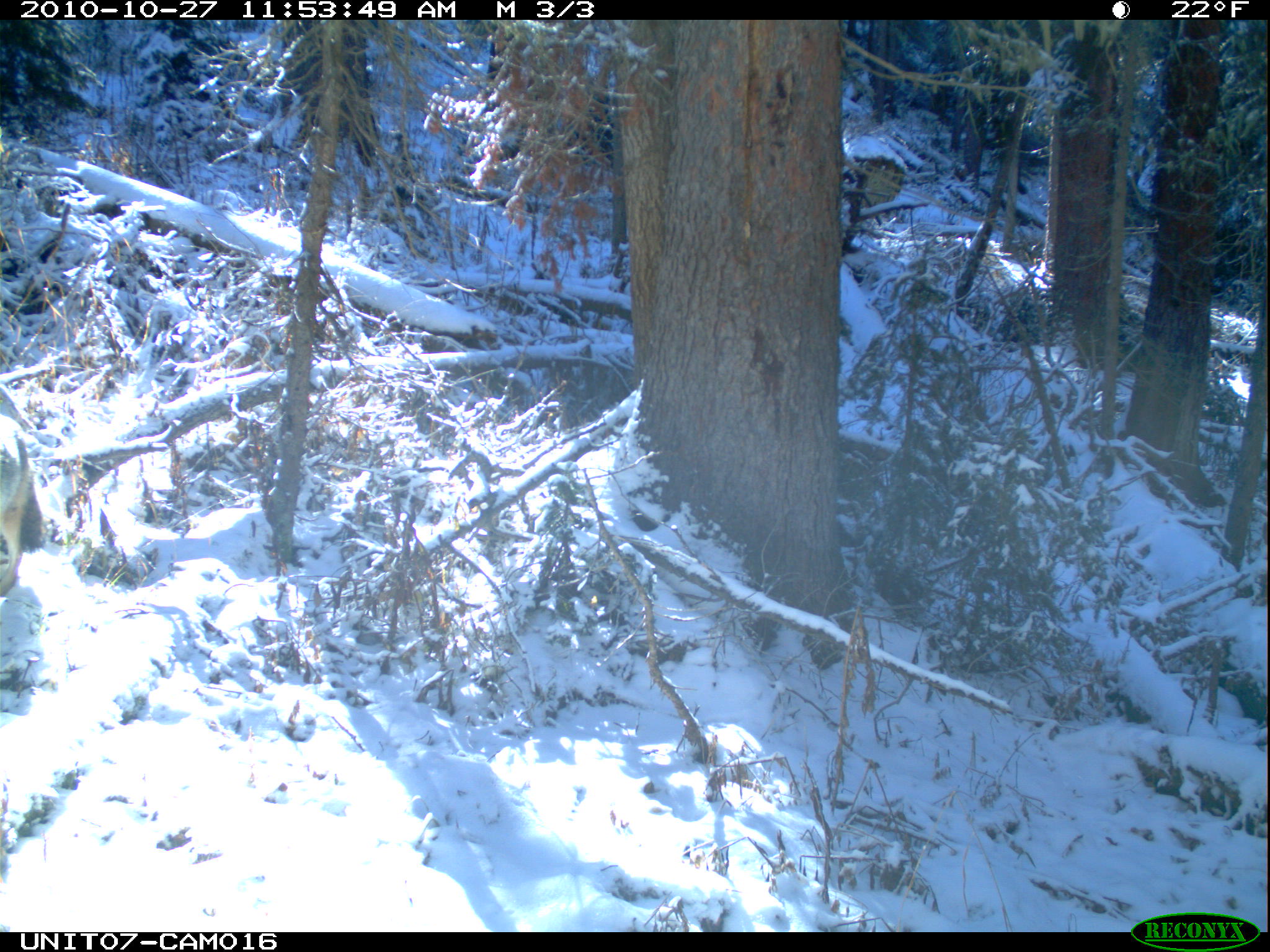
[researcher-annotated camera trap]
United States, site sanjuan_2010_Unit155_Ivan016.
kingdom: Animalia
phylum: Chordata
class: Mammalia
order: Carnivora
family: Canidae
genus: Canis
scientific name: Canis latrans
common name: coyote